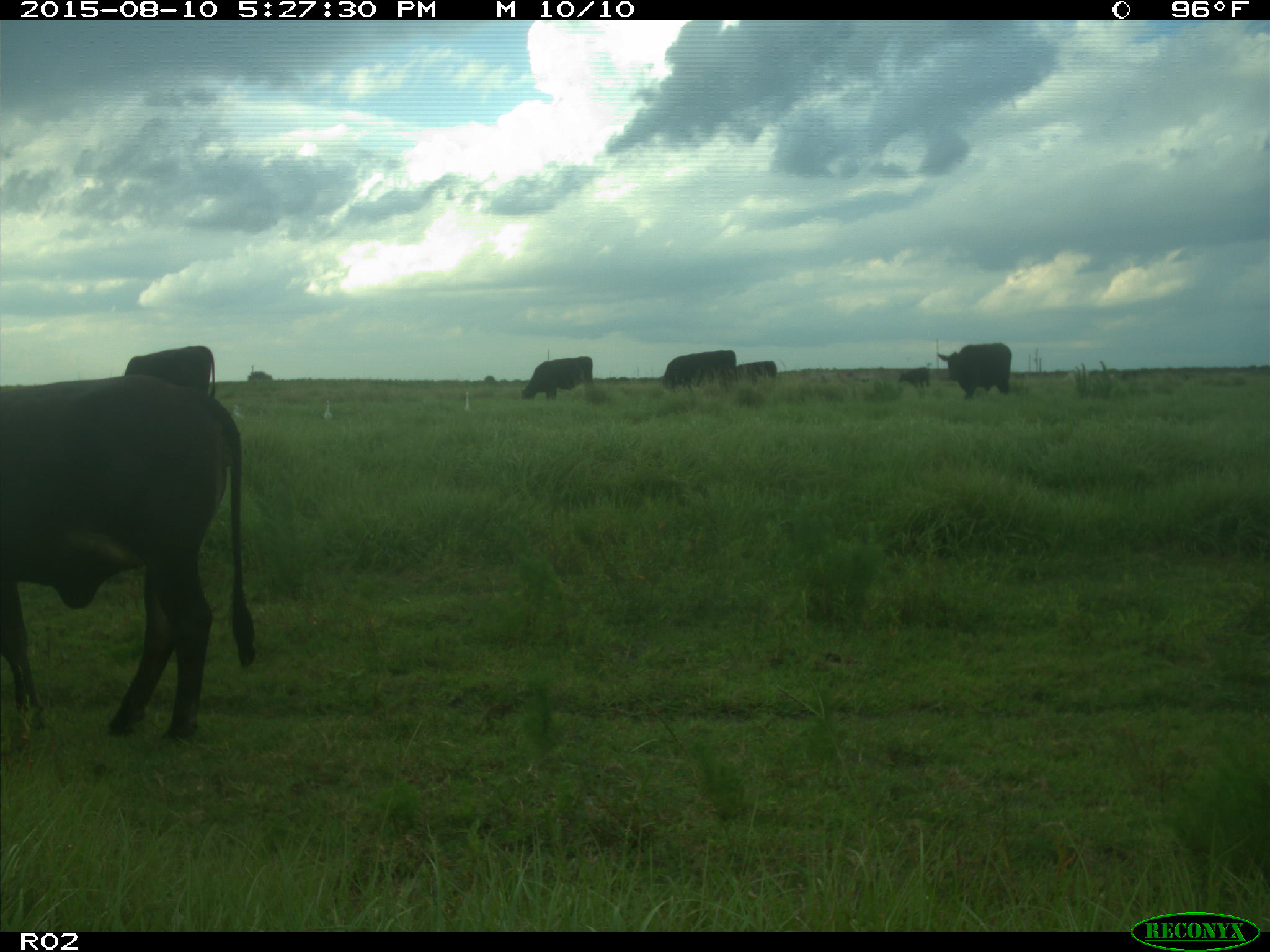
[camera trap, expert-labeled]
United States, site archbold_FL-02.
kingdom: Animalia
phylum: Chordata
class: Mammalia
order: Artiodactyla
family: Bovidae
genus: Bos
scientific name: Bos taurus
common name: domestic cow